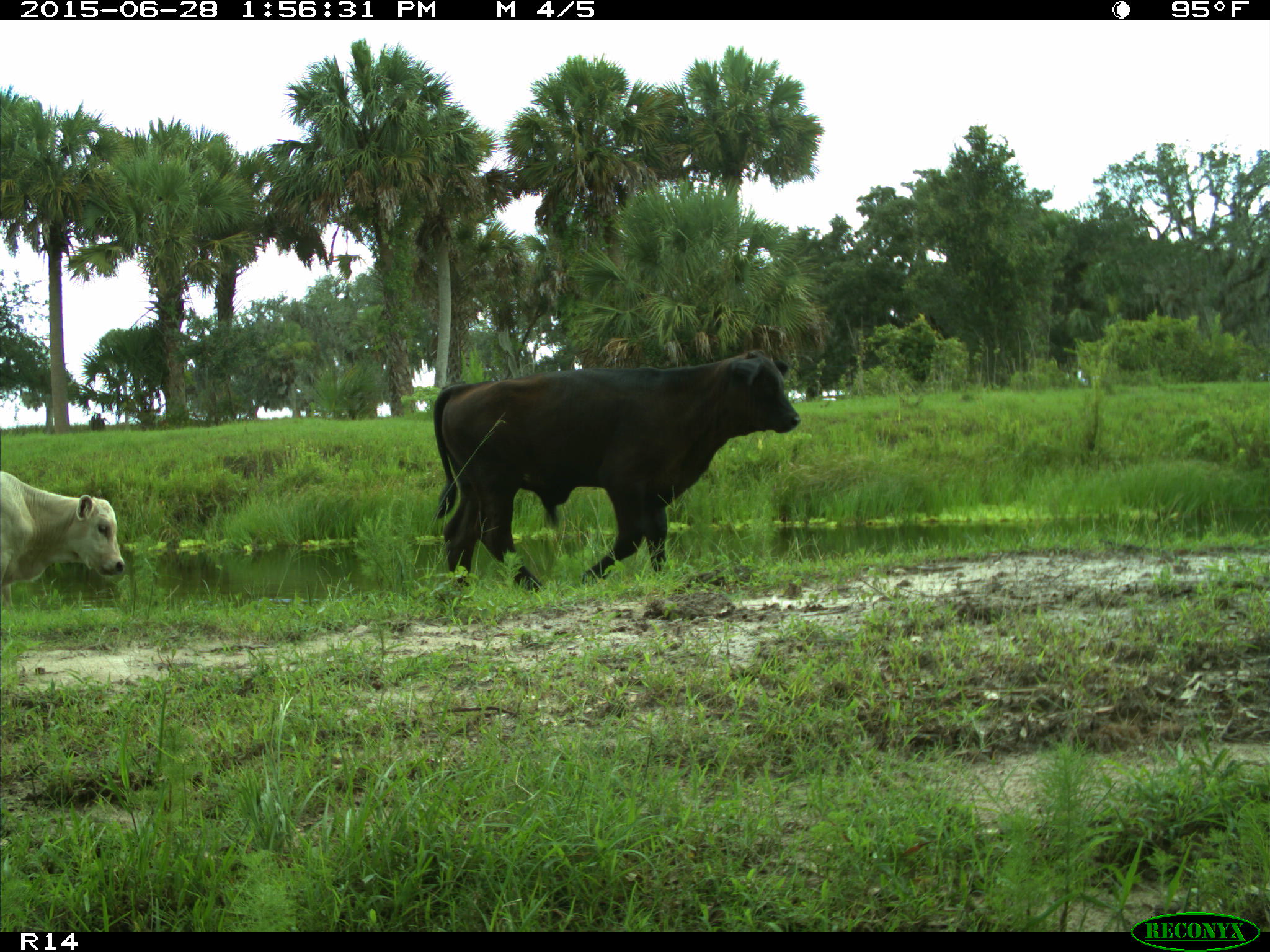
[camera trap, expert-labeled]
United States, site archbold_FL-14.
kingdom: Animalia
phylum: Chordata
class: Mammalia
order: Artiodactyla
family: Bovidae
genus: Bos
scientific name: Bos taurus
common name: domestic cow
Bos taurus (domestic cow).